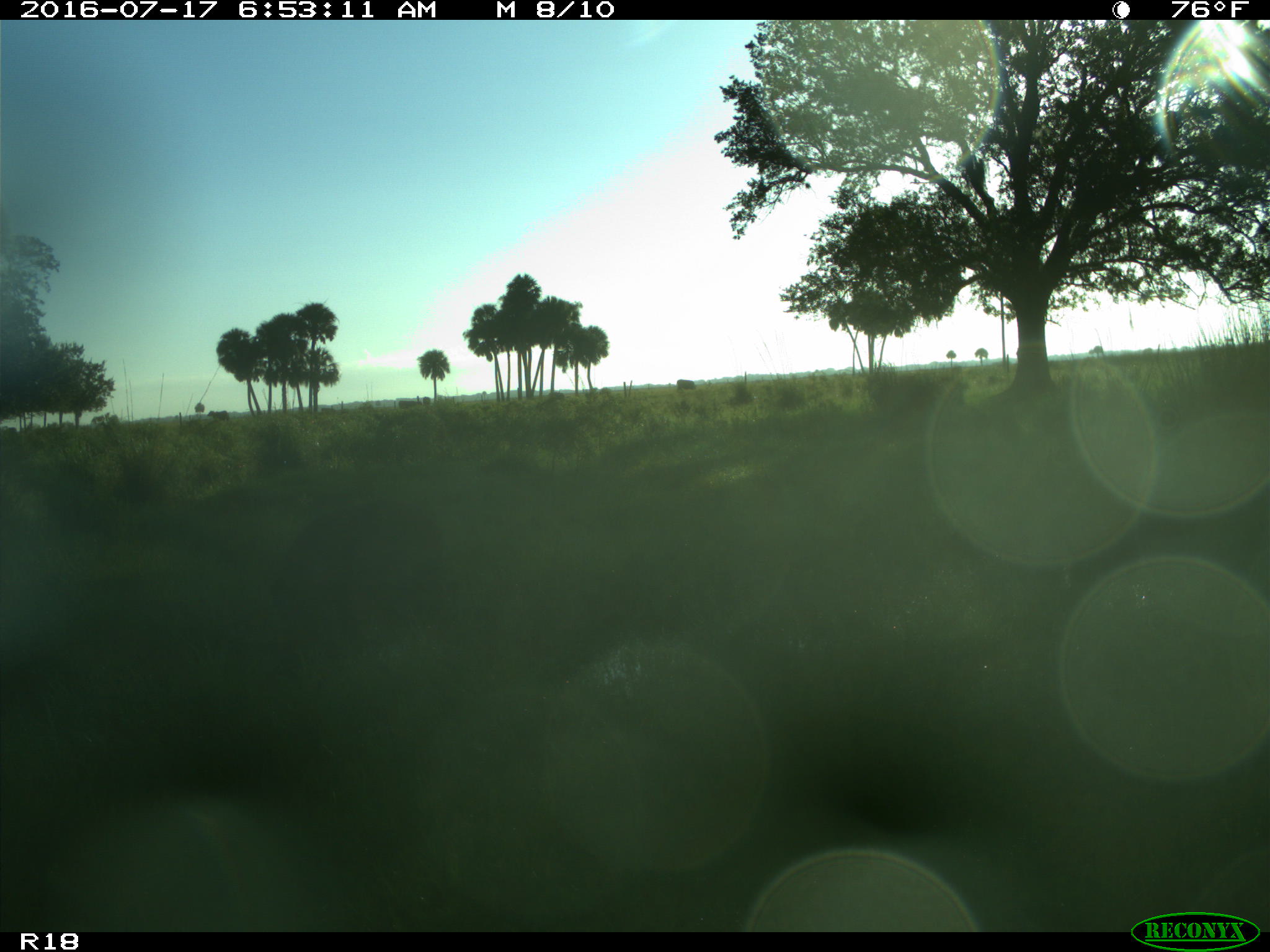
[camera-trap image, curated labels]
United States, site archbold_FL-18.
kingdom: Animalia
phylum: Chordata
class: Mammalia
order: Artiodactyla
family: Suidae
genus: Sus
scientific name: Sus scrofa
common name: wild boar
Sus scrofa (wild boar).